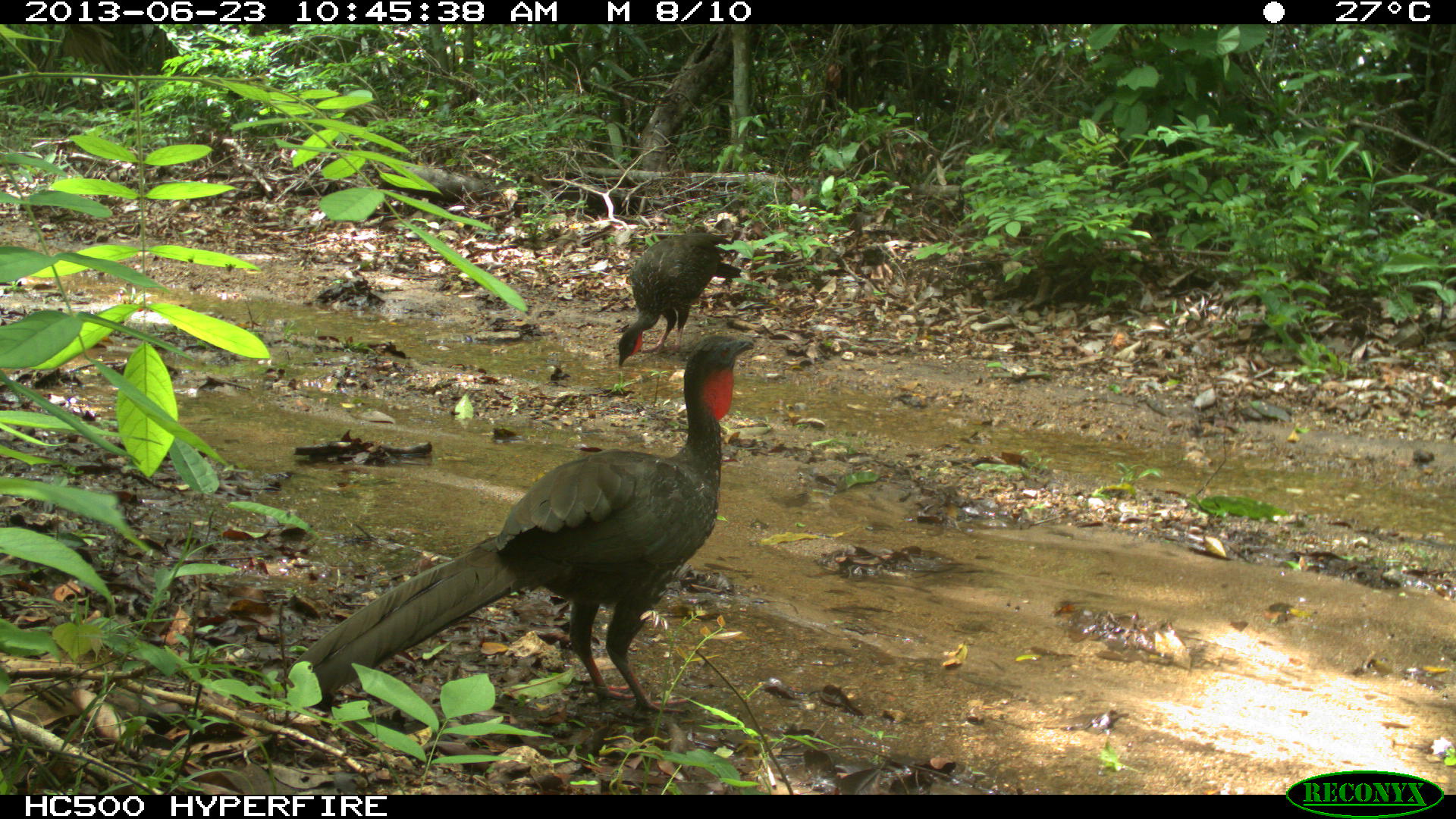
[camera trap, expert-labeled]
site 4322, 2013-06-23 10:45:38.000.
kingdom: Animalia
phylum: Chordata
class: Aves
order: Galliformes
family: Cracidae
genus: Penelope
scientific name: Penelope purpurascens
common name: crested guan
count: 2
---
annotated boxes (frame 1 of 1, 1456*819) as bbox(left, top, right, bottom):
penelope purpurascens: bbox(287, 334, 755, 721); bbox(618, 233, 741, 369)